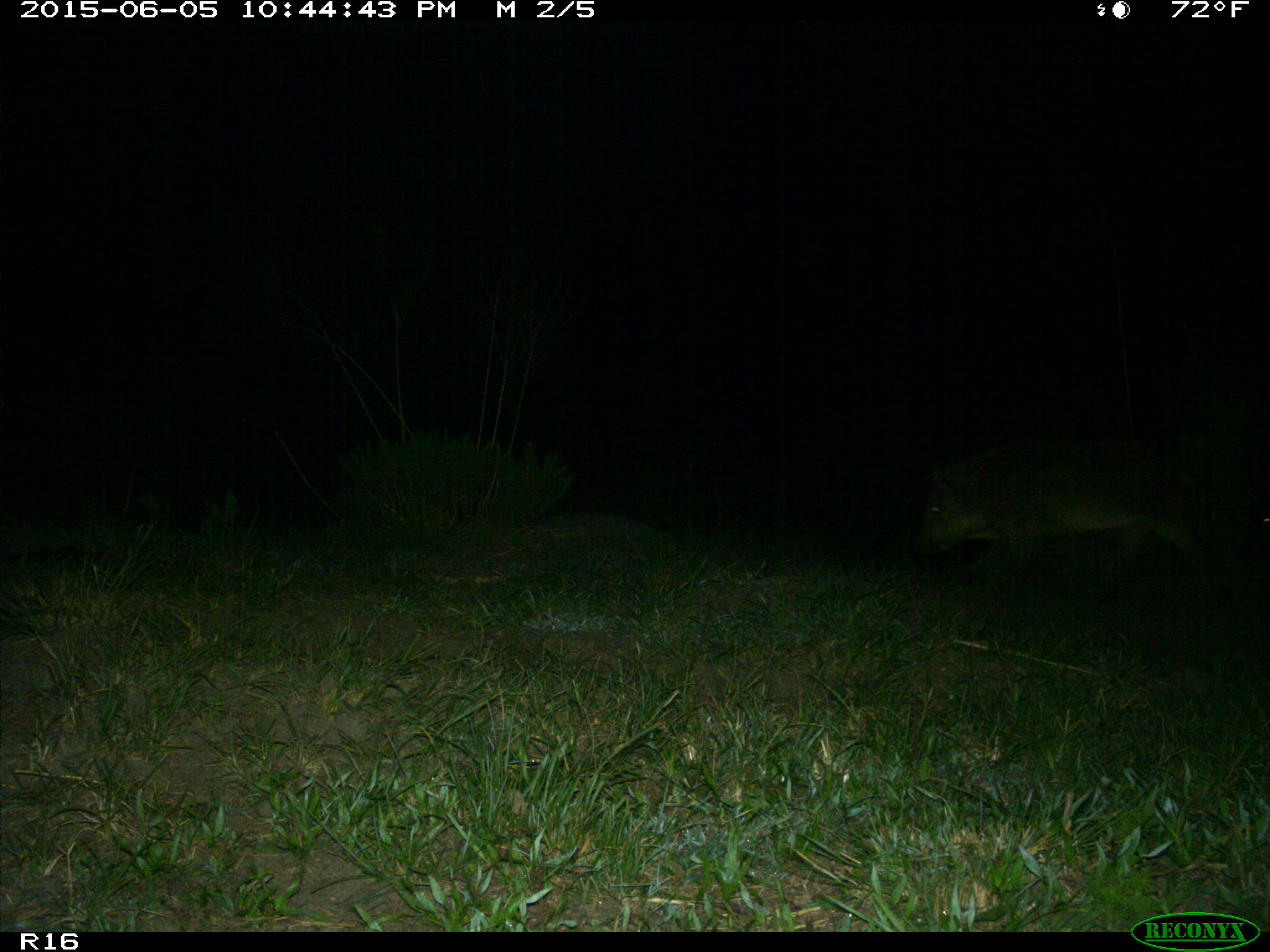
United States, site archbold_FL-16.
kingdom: Animalia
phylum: Chordata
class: Mammalia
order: Artiodactyla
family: Suidae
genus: Sus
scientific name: Sus scrofa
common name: wild boar